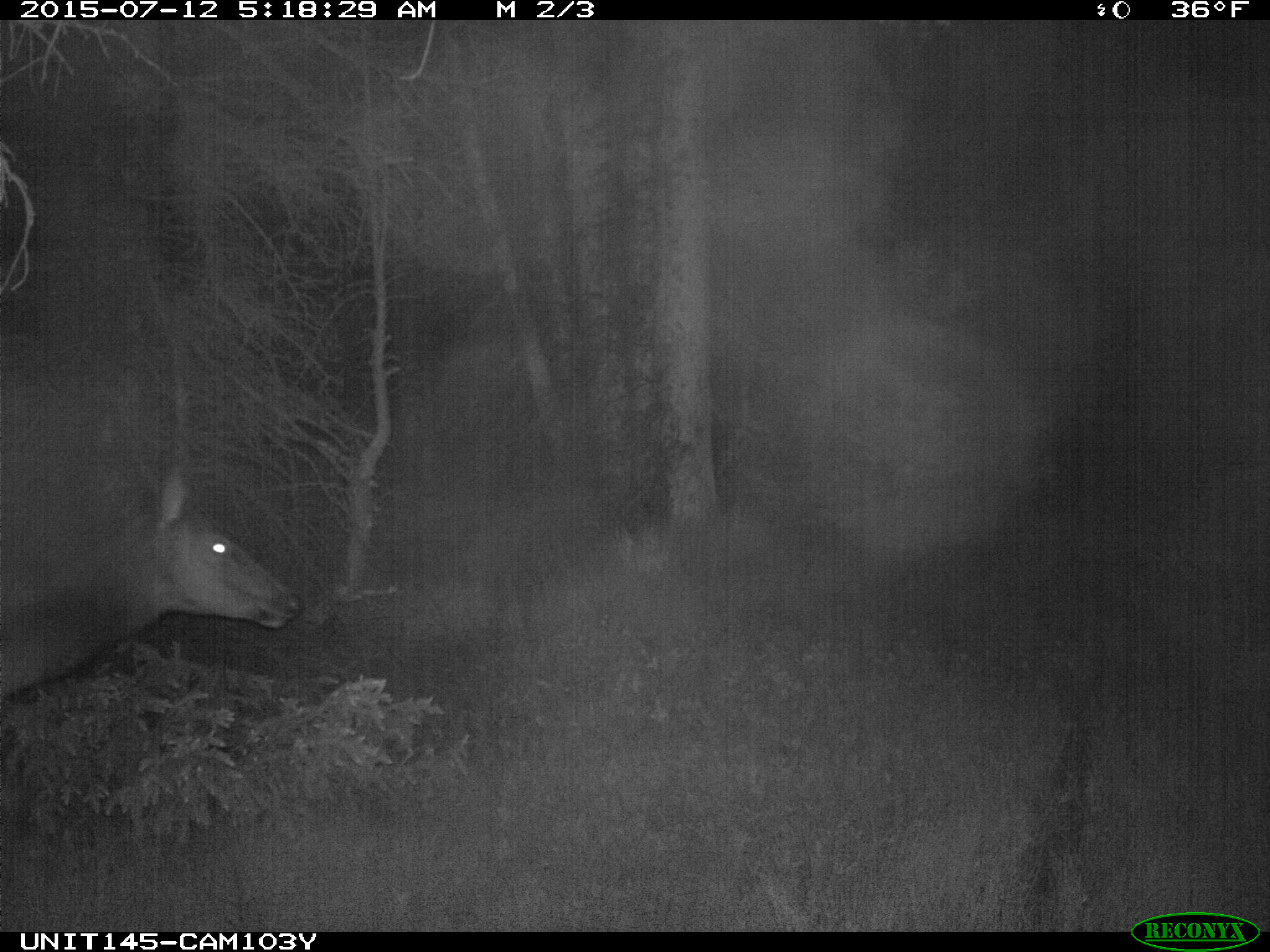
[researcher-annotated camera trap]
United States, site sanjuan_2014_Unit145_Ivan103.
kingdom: Animalia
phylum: Chordata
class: Mammalia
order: Artiodactyla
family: Cervidae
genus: Cervus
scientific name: Cervus elaphus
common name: red deer